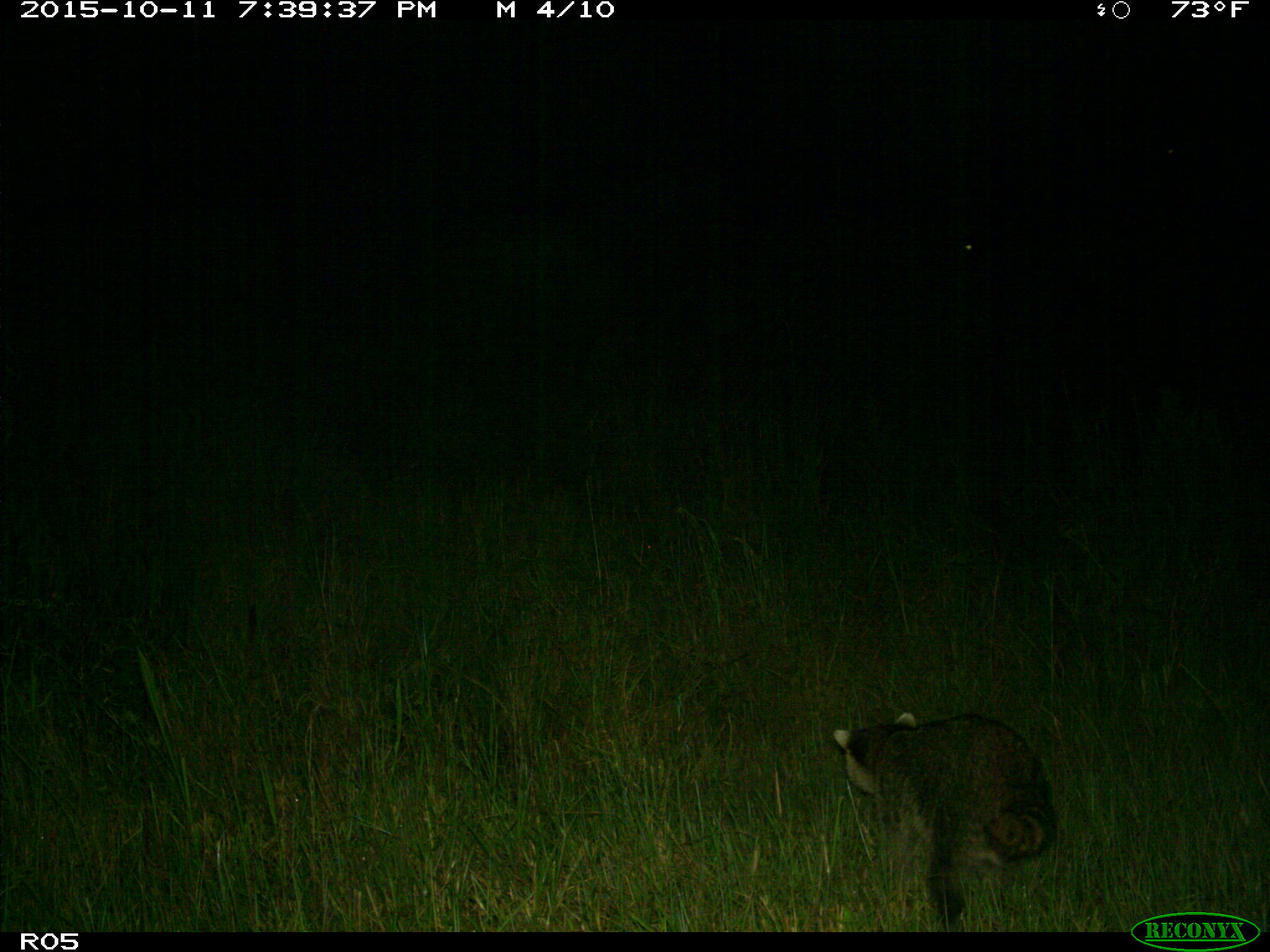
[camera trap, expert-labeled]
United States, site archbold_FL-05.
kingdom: Animalia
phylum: Chordata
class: Mammalia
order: Carnivora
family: Procyonidae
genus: Procyon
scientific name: Procyon lotor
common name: common raccoon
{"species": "Procyon lotor (common raccoon)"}